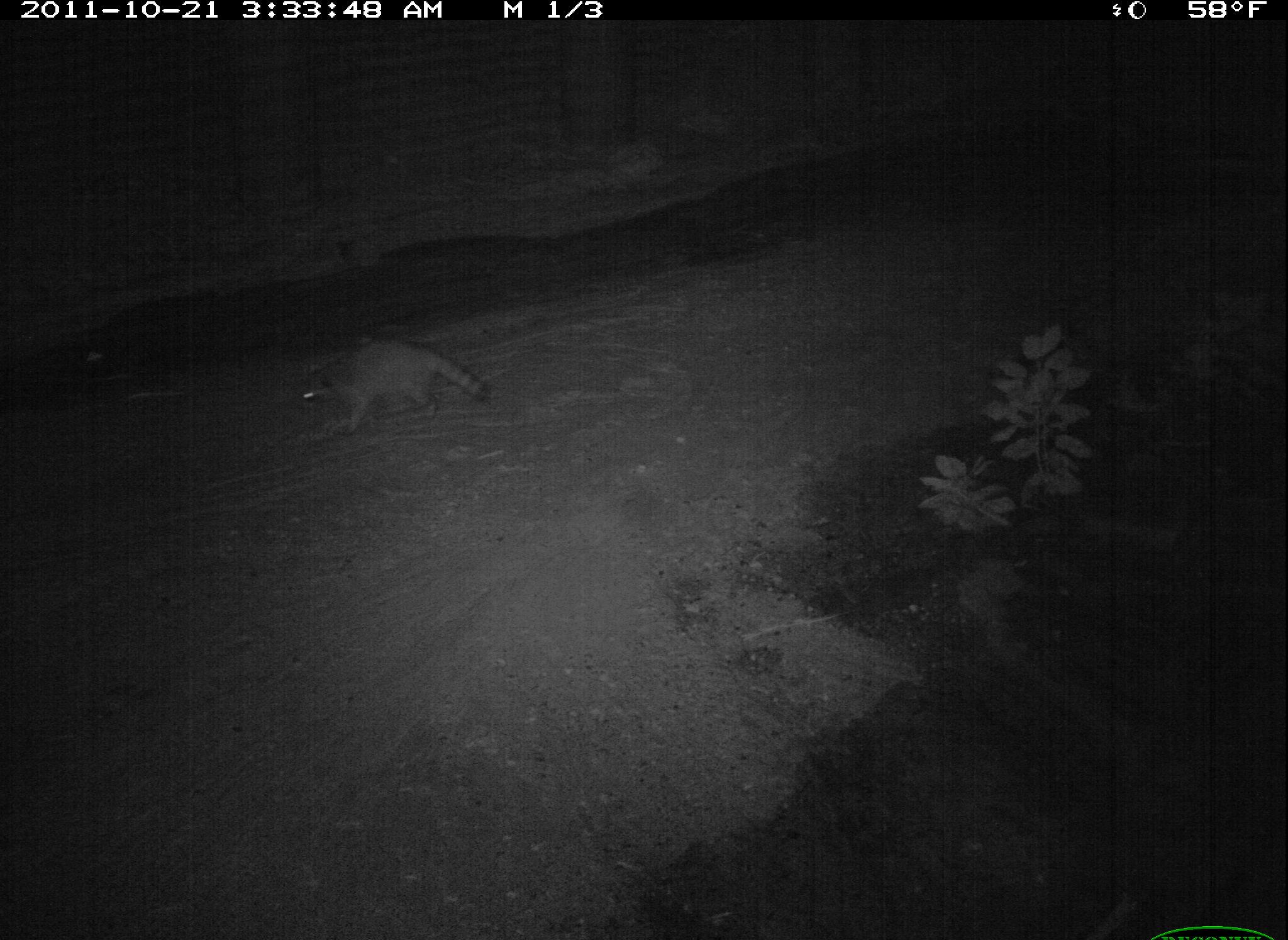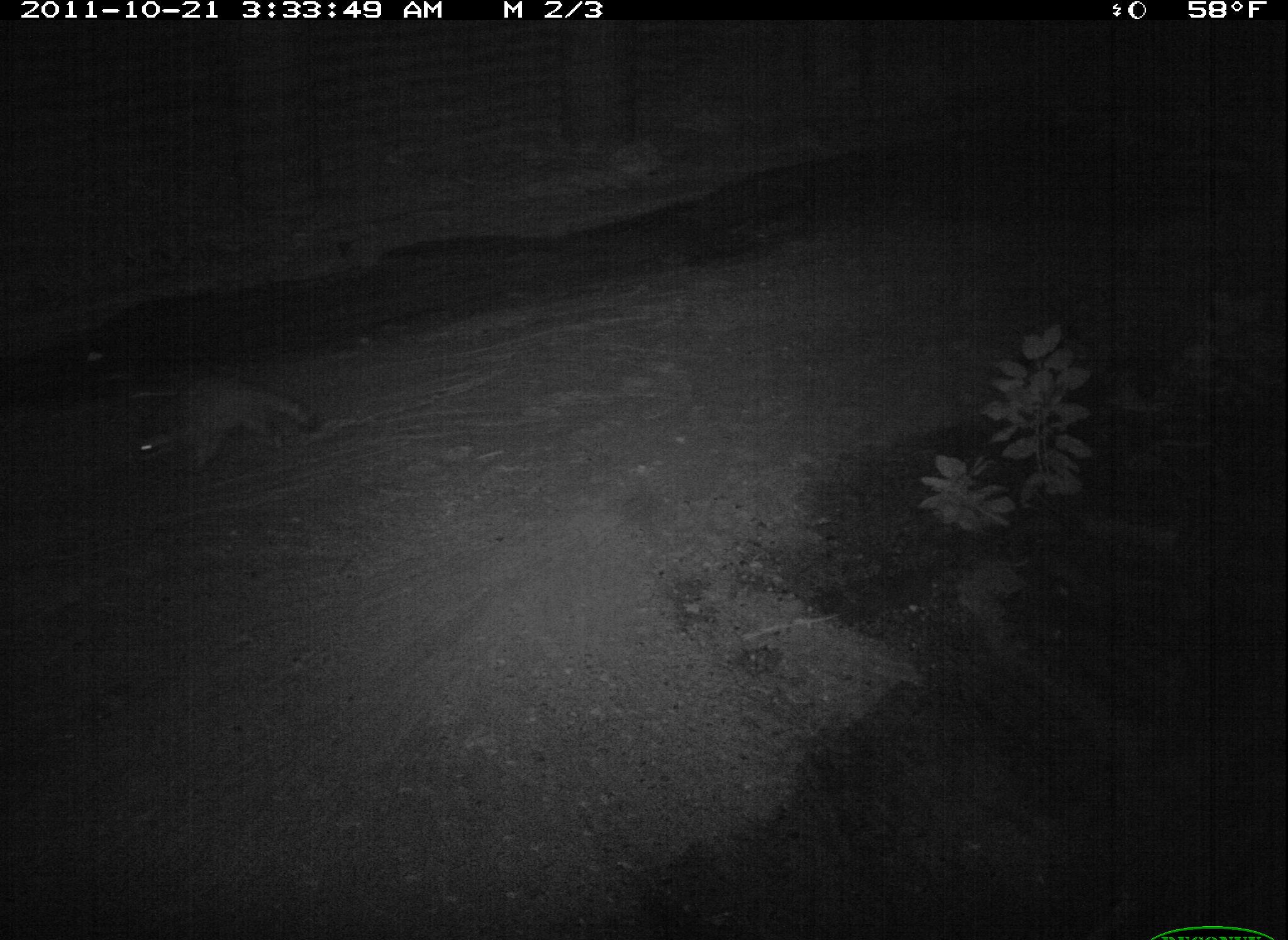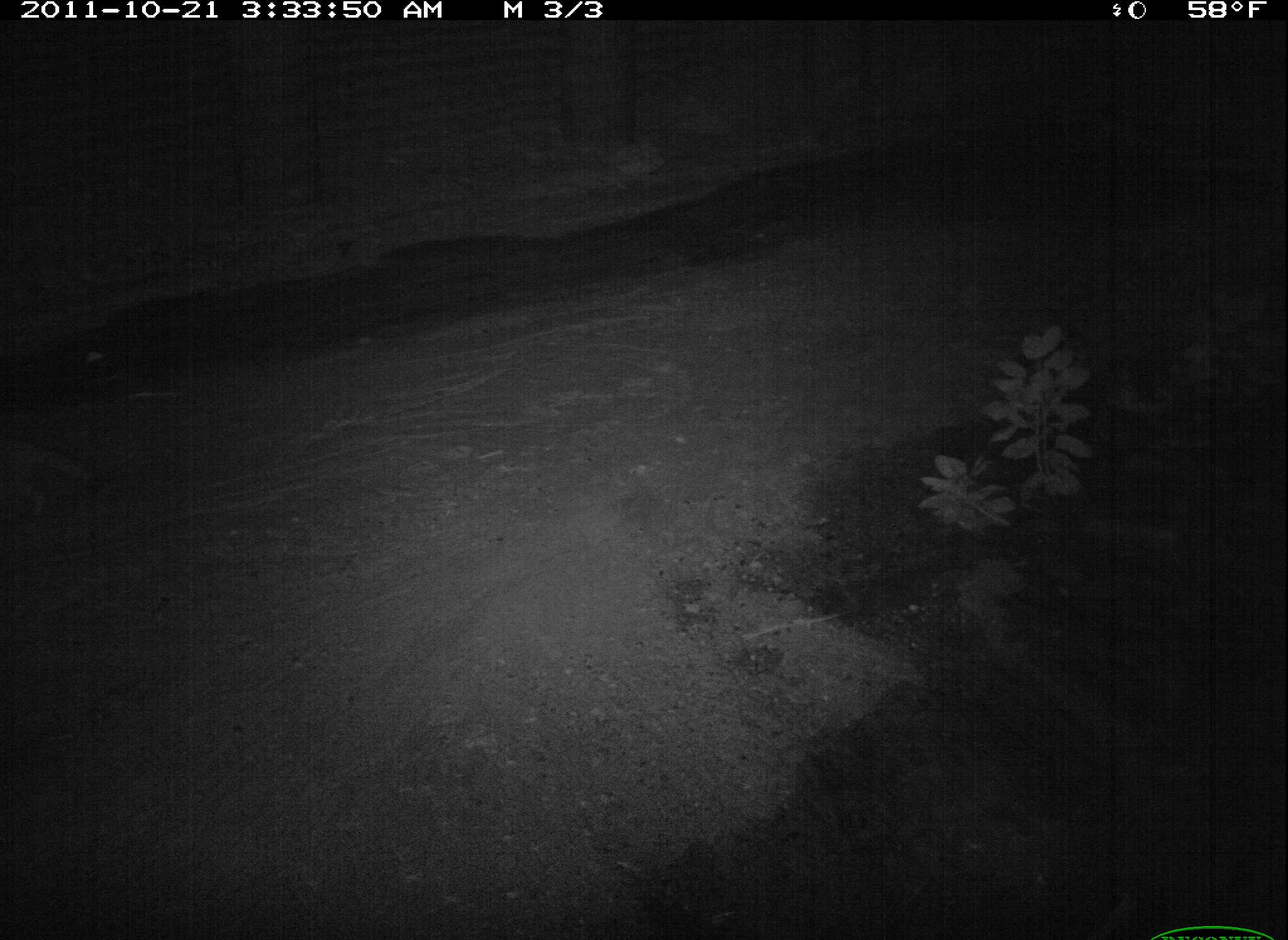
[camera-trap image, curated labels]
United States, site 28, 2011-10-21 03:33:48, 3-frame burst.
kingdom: Animalia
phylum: Chordata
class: Mammalia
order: Carnivora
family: Procyonidae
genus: Procyon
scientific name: Procyon lotor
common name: raccoon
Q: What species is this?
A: Raccoon (Procyon lotor).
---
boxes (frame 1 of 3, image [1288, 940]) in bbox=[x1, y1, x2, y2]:
raccoon: bbox=[291, 329, 497, 438]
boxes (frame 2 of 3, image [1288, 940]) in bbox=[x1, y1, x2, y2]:
raccoon: bbox=[127, 359, 330, 490]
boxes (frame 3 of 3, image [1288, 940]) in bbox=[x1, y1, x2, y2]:
raccoon: bbox=[0, 430, 103, 525]